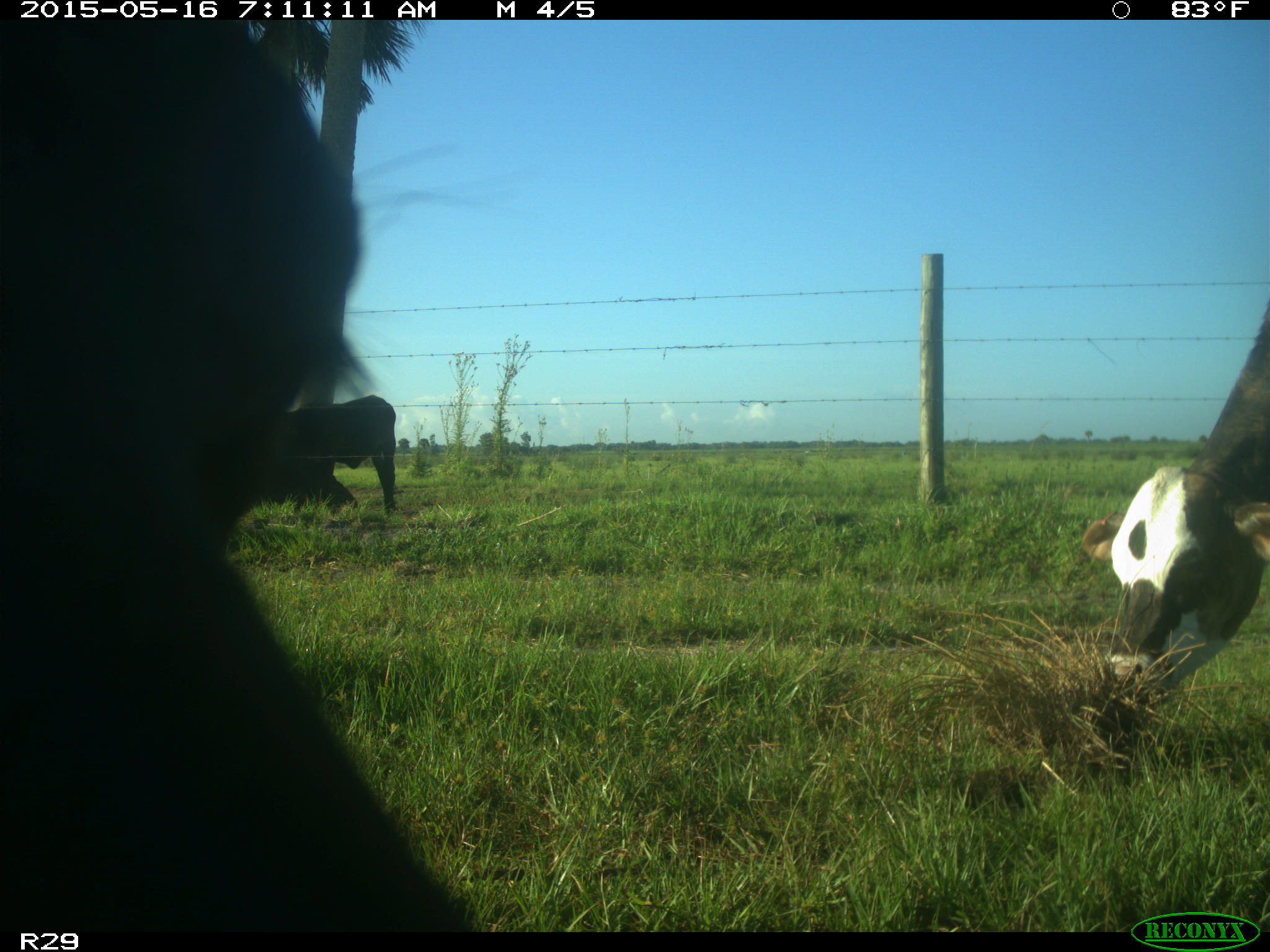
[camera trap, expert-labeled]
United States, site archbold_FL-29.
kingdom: Animalia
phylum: Chordata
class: Mammalia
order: Artiodactyla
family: Bovidae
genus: Bos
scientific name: Bos taurus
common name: domestic cow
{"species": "Bos taurus (domestic cow)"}